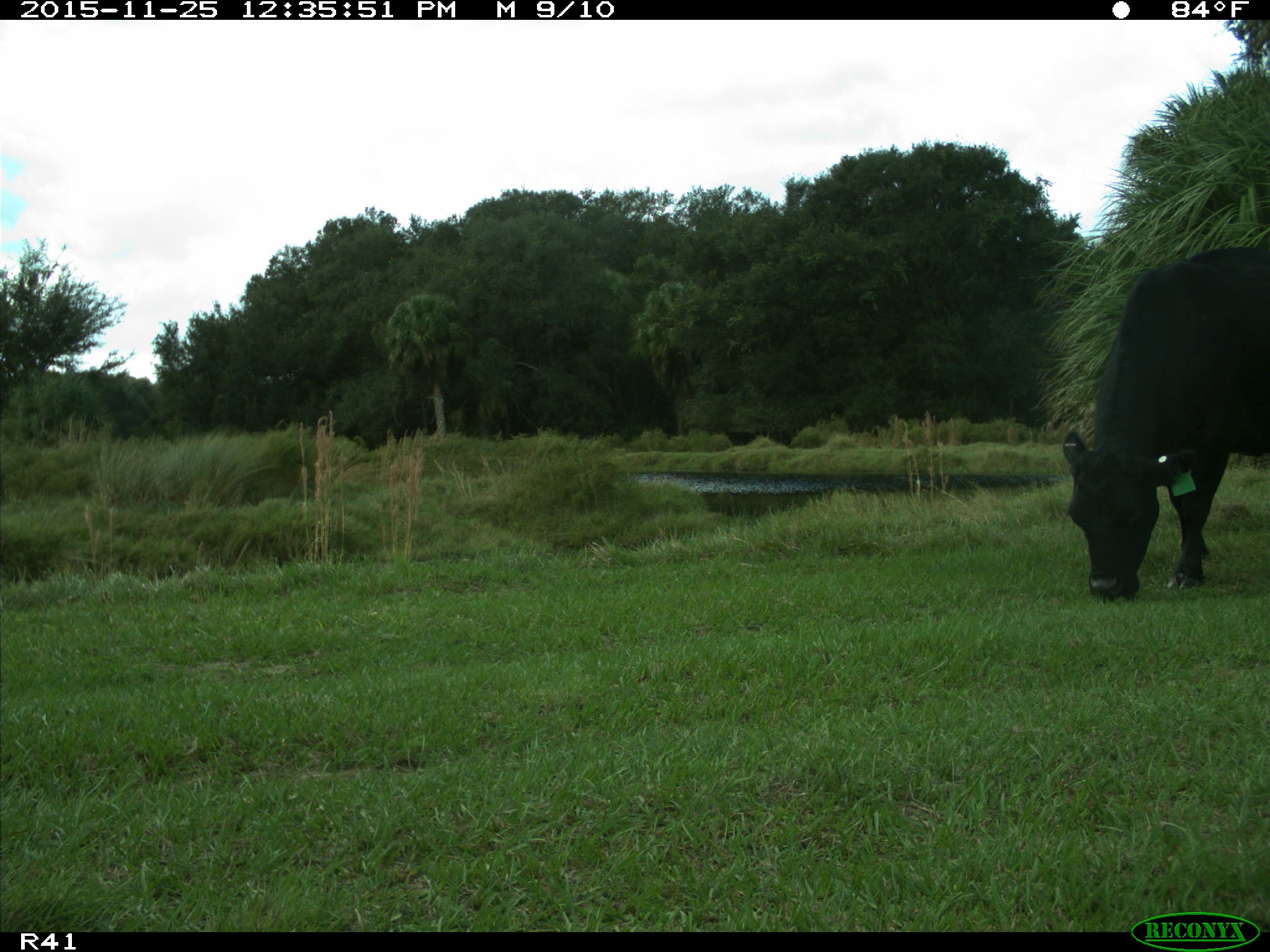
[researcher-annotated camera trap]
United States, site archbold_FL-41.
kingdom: Animalia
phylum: Chordata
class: Mammalia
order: Artiodactyla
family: Bovidae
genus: Bos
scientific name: Bos taurus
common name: domestic cow